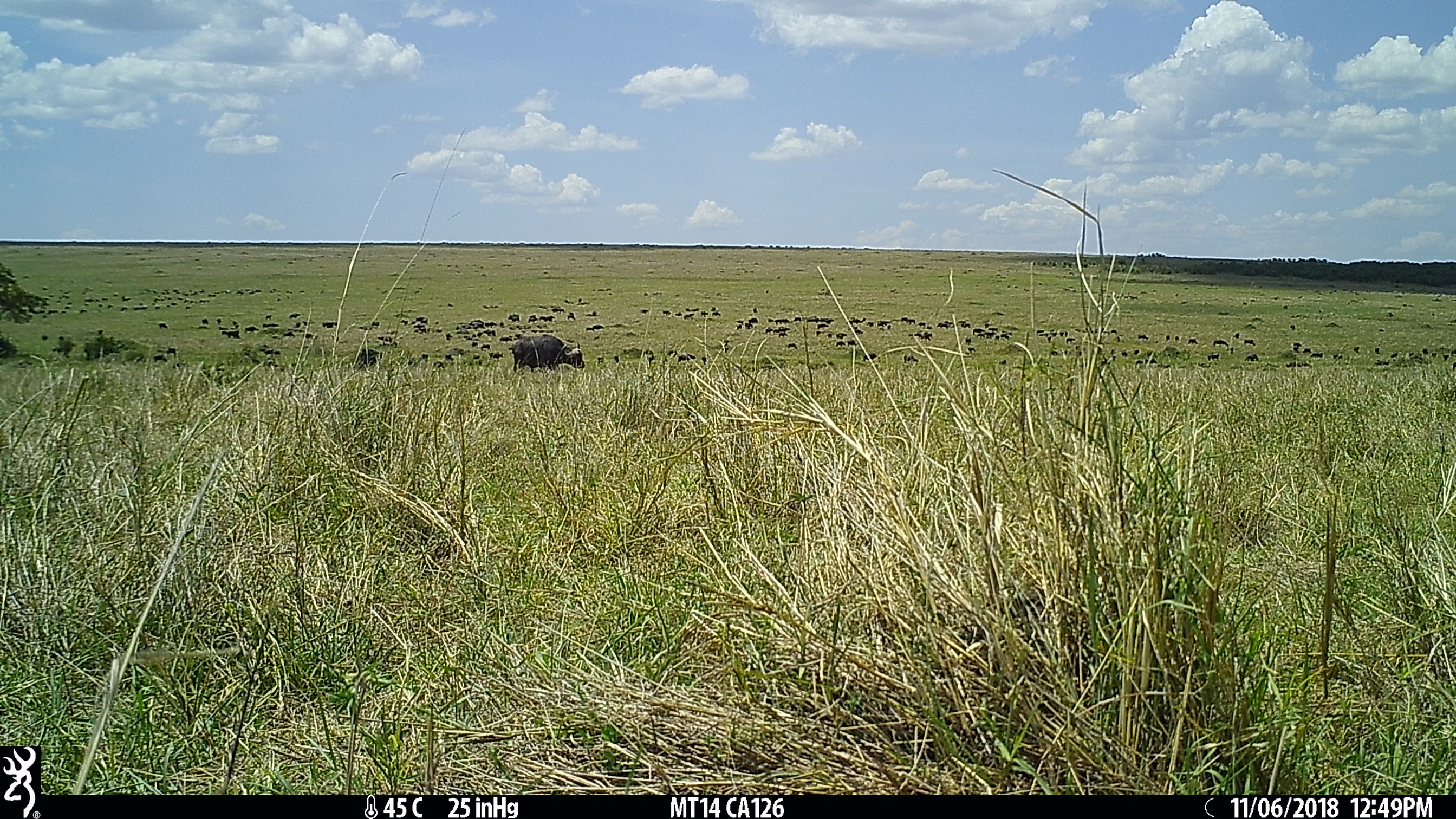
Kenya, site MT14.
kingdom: Animalia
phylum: Chordata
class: Mammalia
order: Artiodactyla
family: Bovidae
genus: Syncerus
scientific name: Syncerus caffer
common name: buffalo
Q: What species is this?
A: Buffalo (Syncerus caffer).